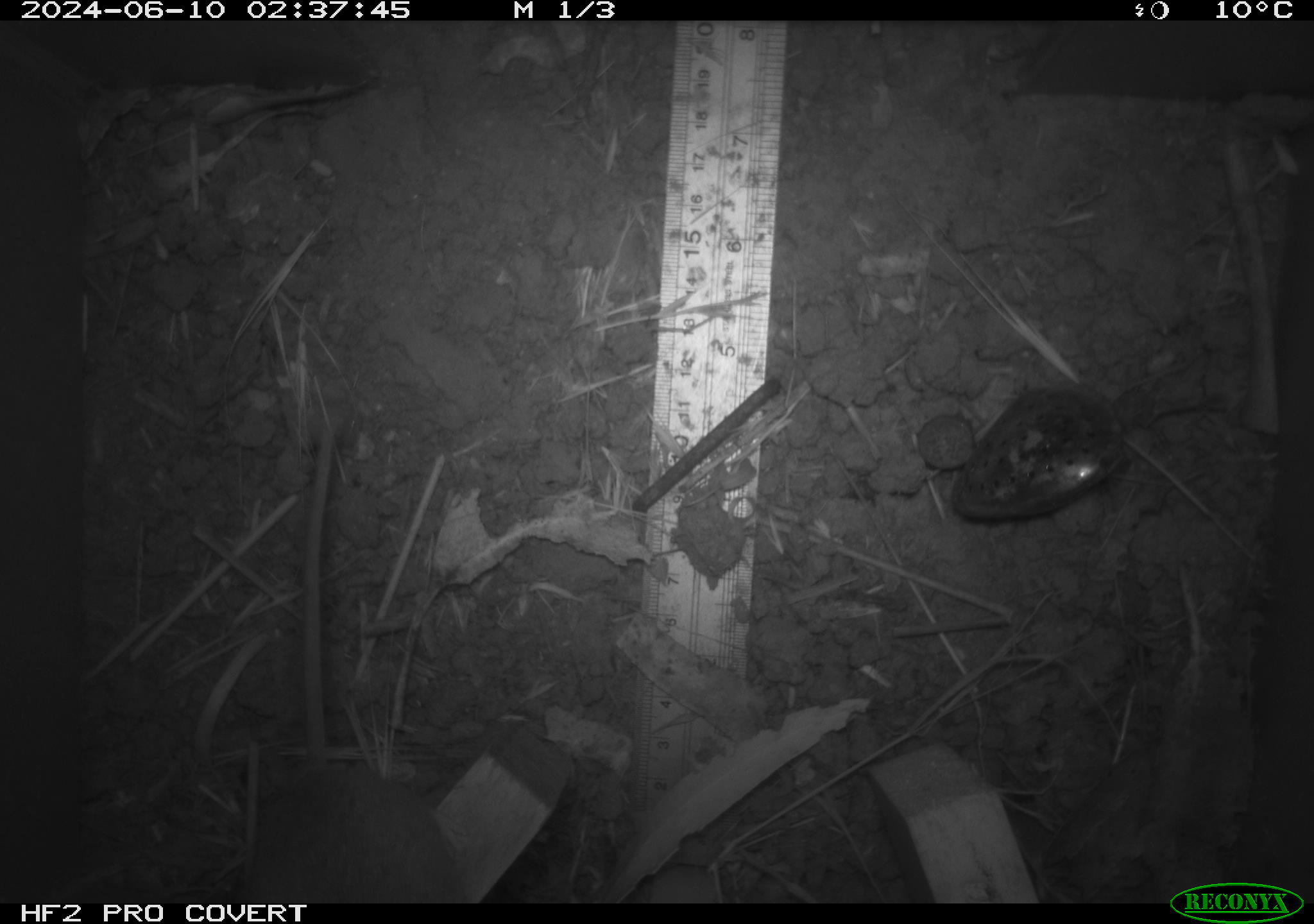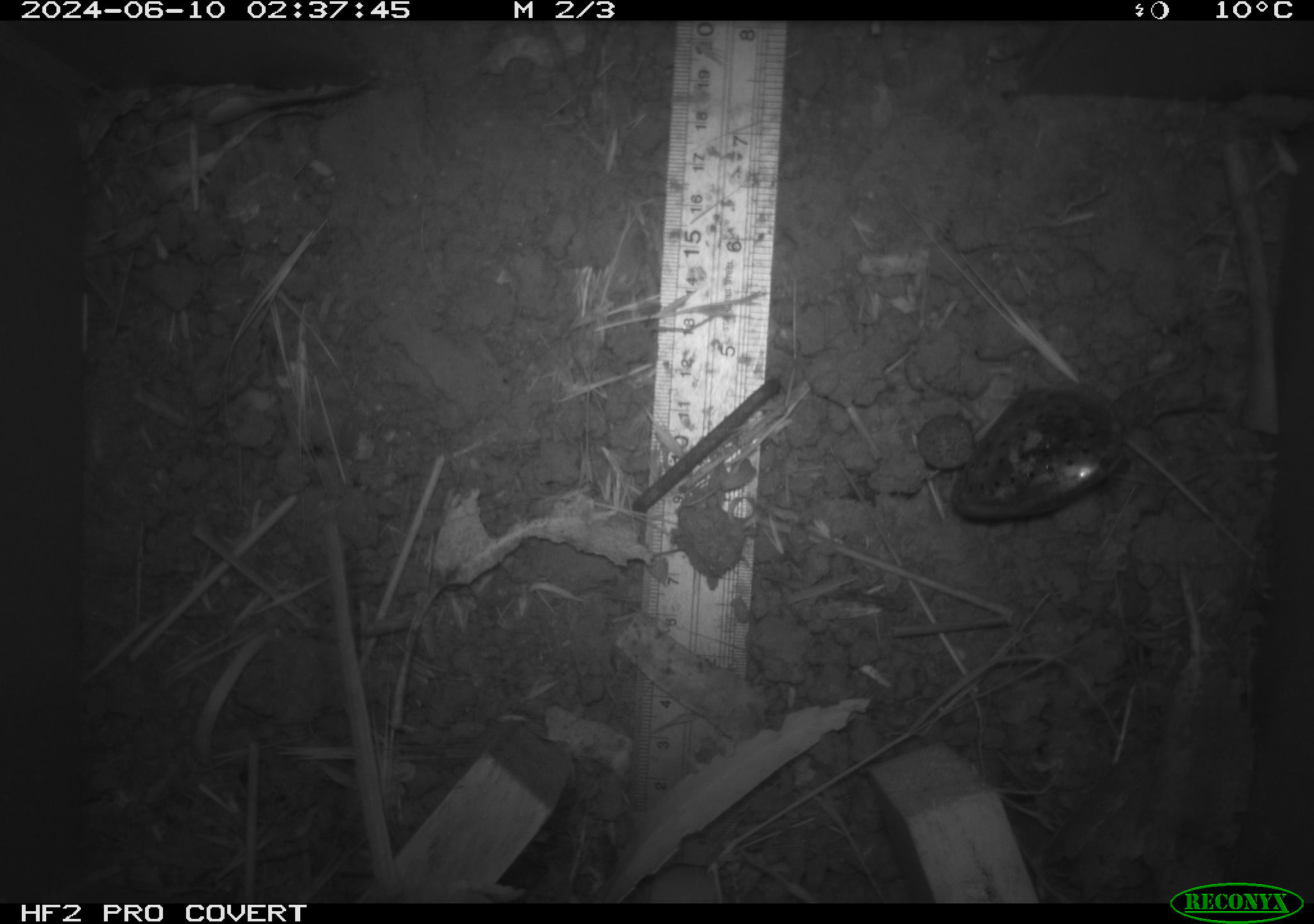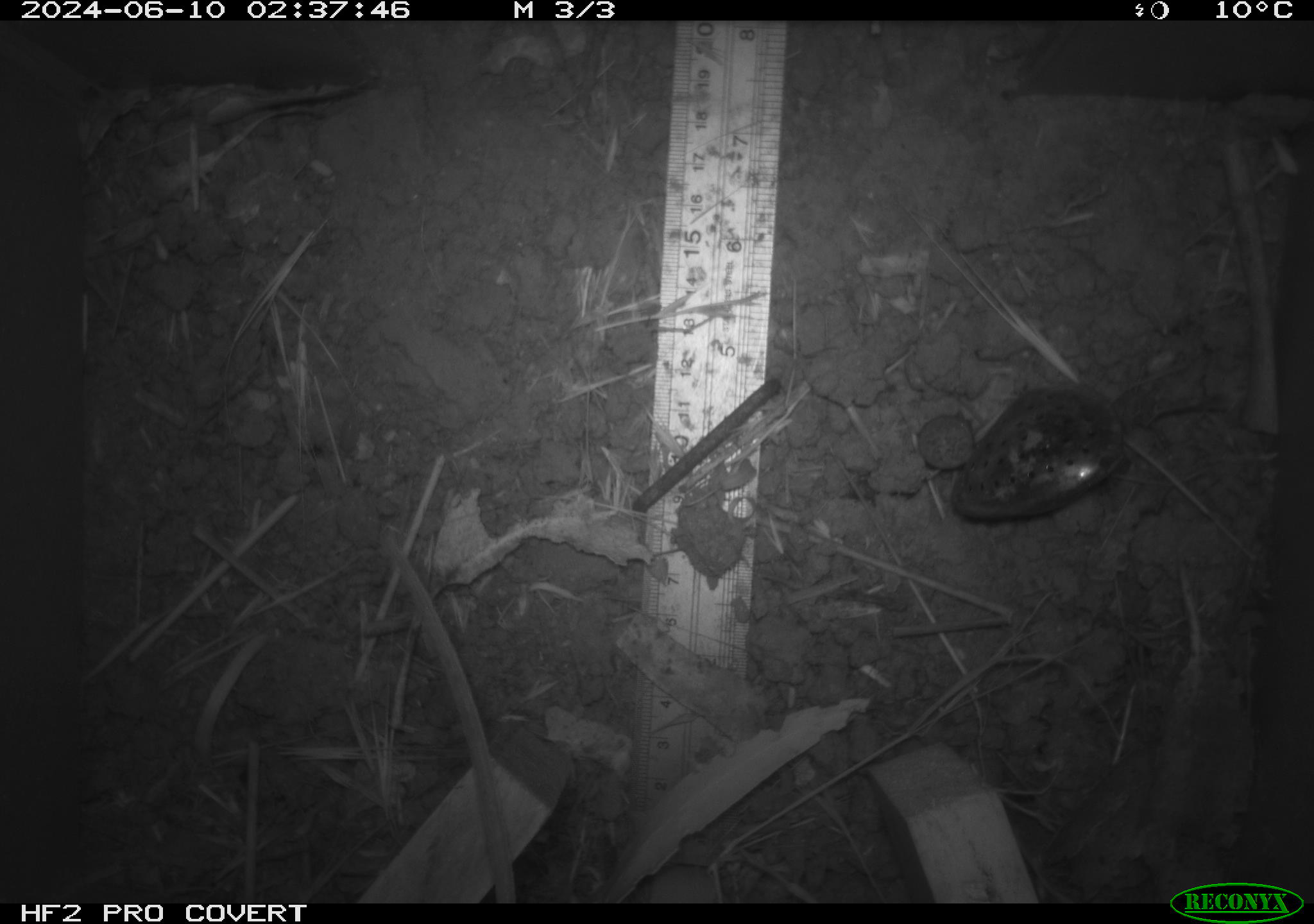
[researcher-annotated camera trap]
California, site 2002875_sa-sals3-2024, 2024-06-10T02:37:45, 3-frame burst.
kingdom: Animalia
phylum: Chordata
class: Mammalia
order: Rodentia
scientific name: Rodentia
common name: rodent